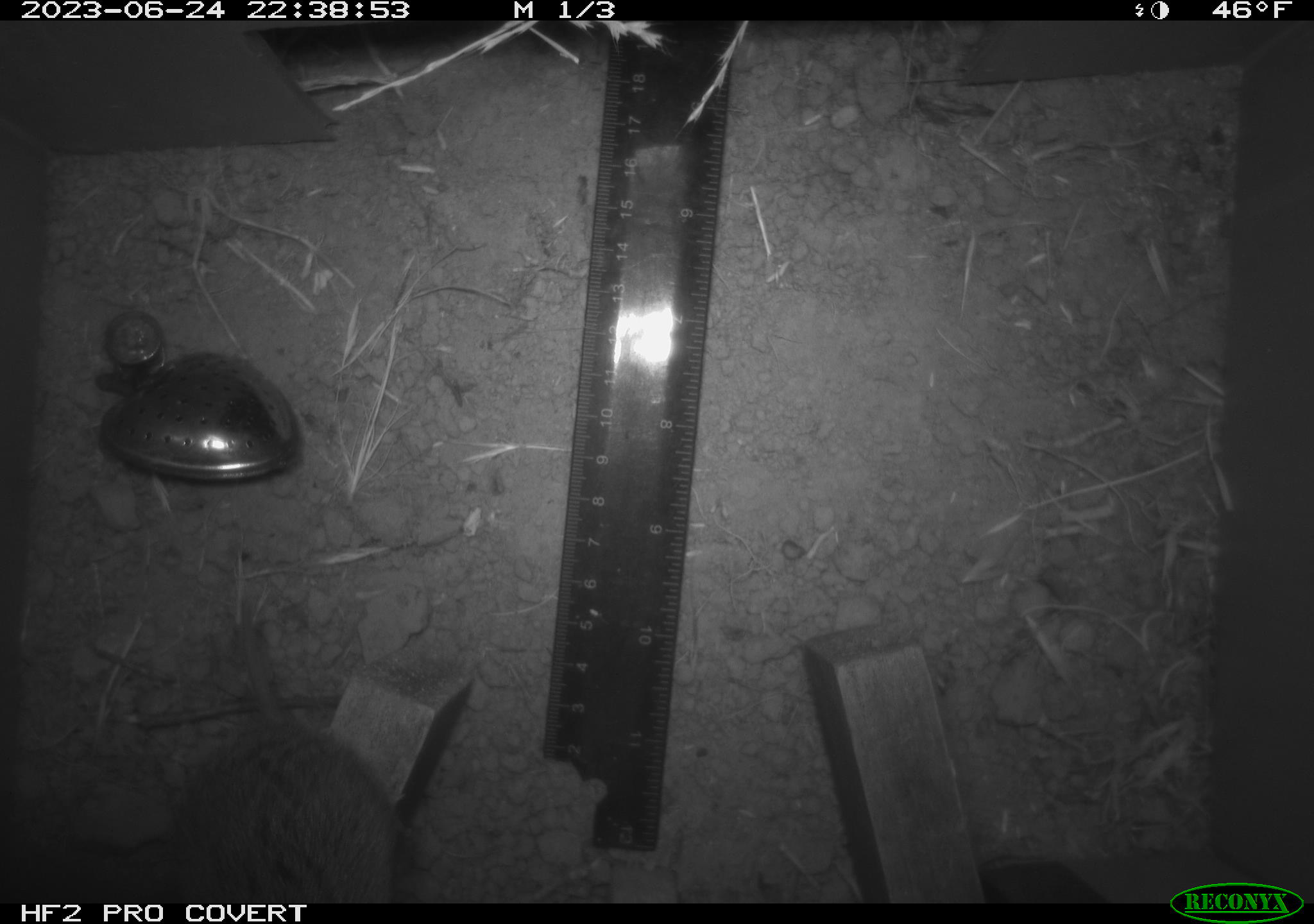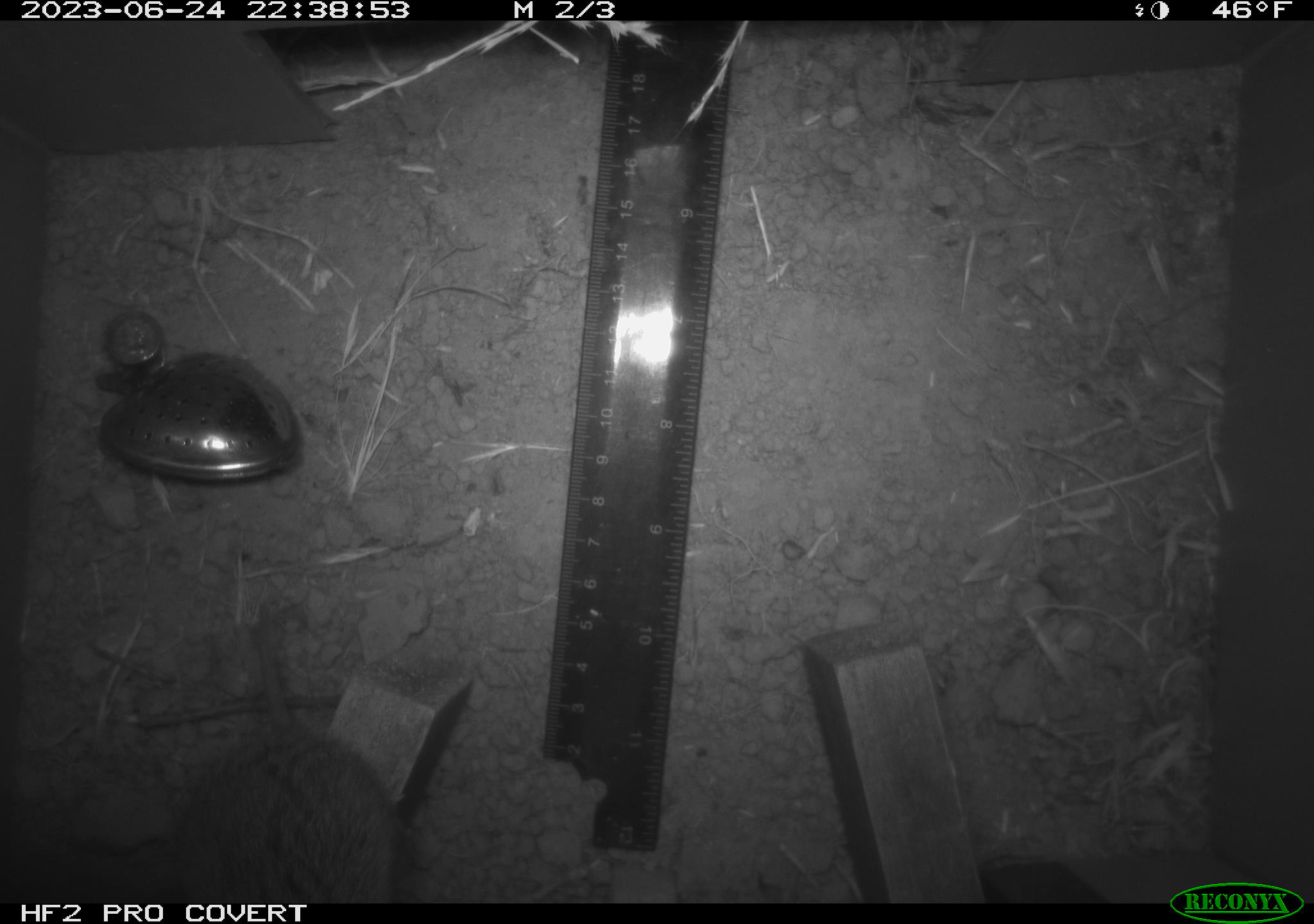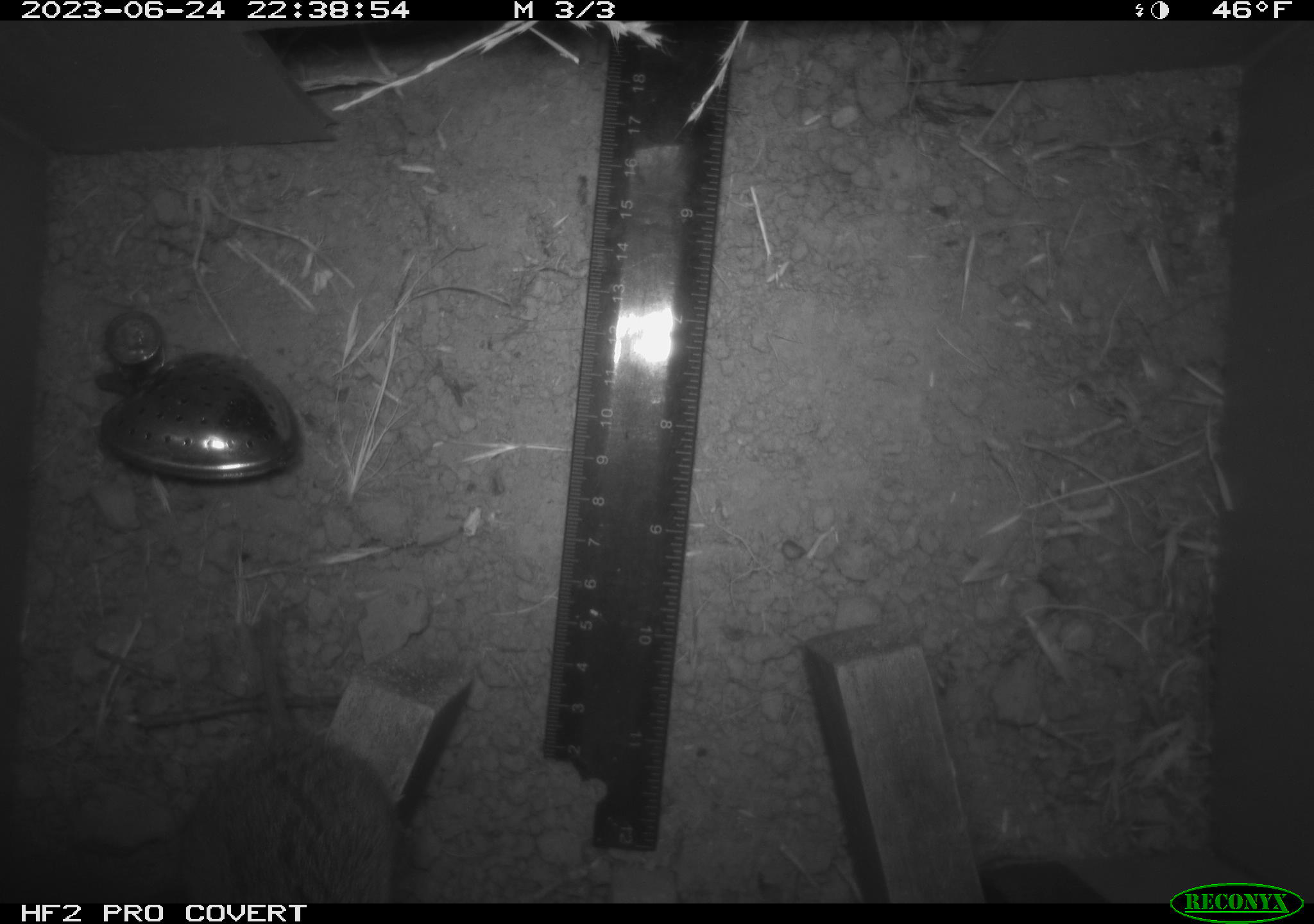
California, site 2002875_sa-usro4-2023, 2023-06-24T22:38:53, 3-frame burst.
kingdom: Animalia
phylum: Chordata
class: Mammalia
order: Rodentia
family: Cricetidae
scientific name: Arvicolinae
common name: voles, lemmings, and muskrats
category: arvicolinae subfamily